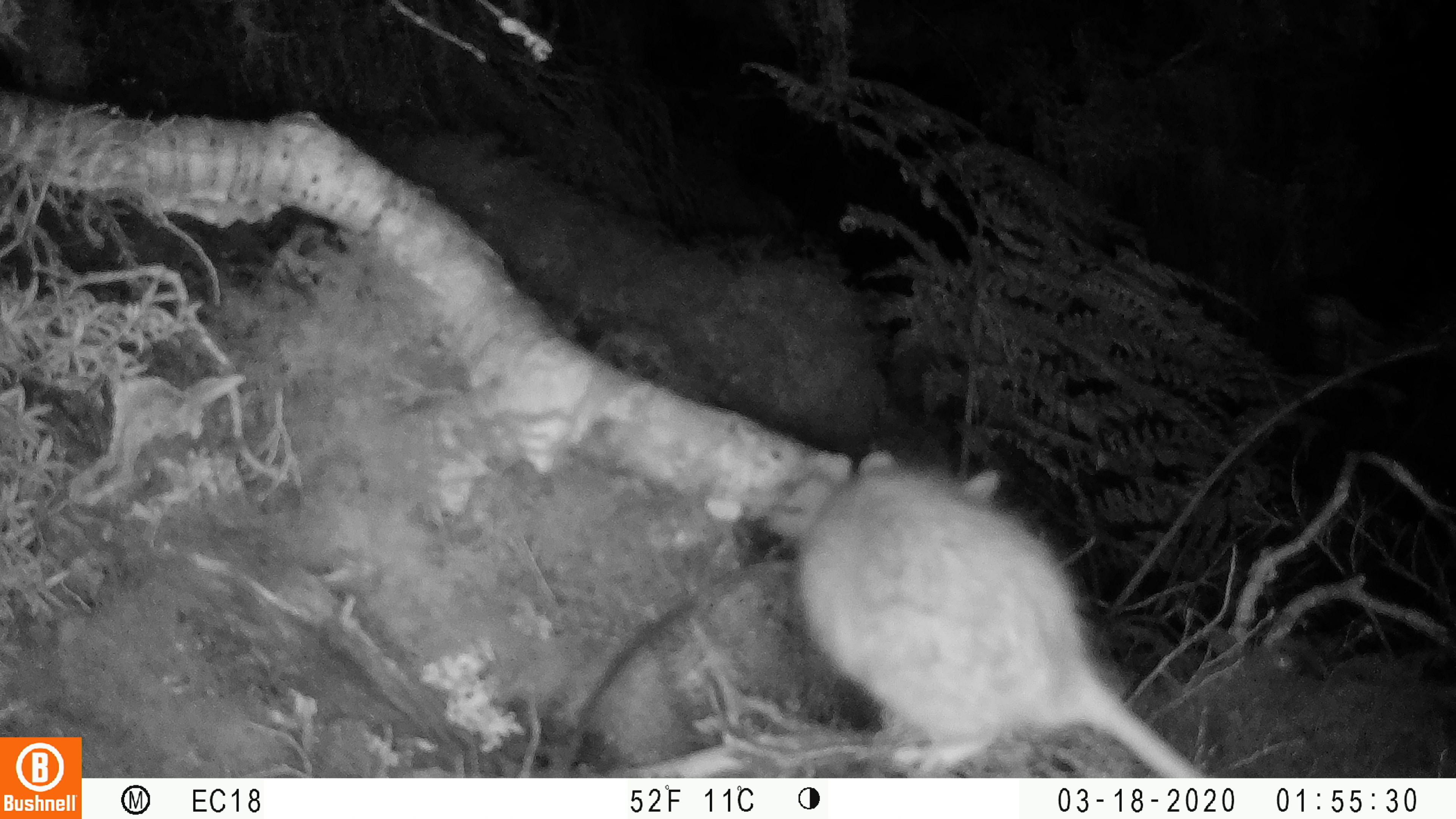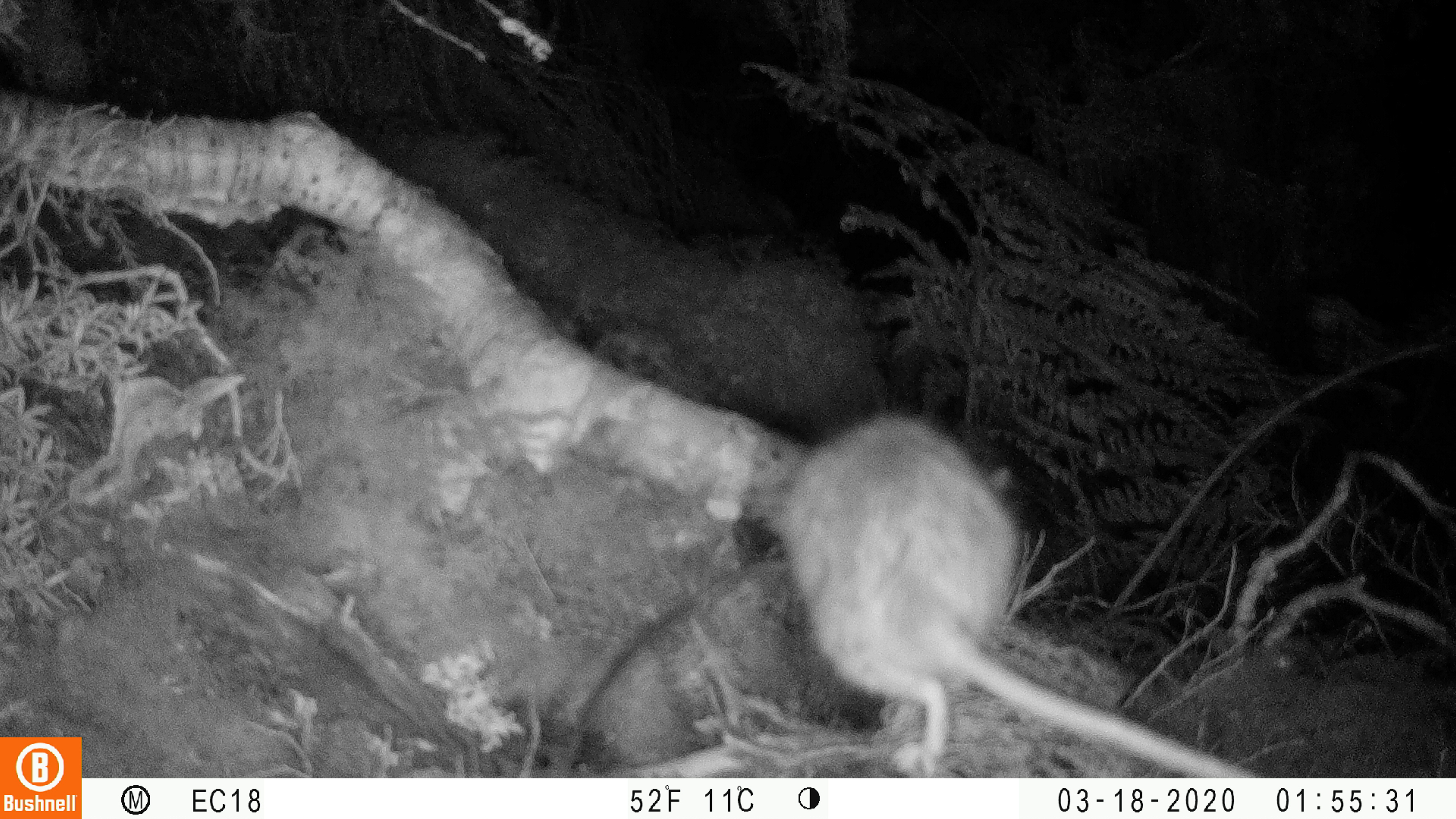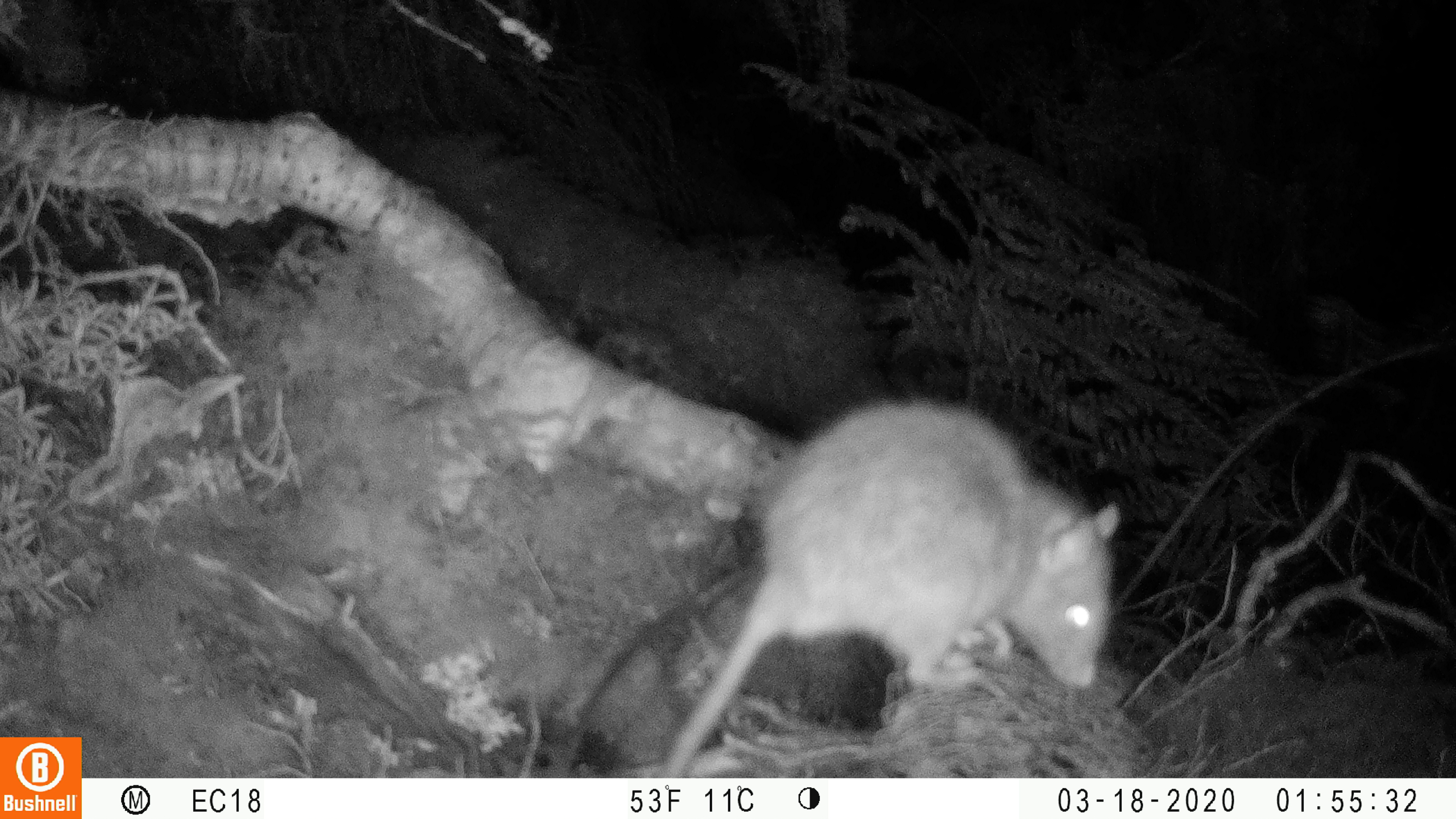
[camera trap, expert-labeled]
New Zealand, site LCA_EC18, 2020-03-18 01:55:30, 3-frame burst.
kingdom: Animalia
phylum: Chordata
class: Mammalia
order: Rodentia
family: Muridae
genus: Rattus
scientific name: Rattus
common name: rat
Rat (Rattus).